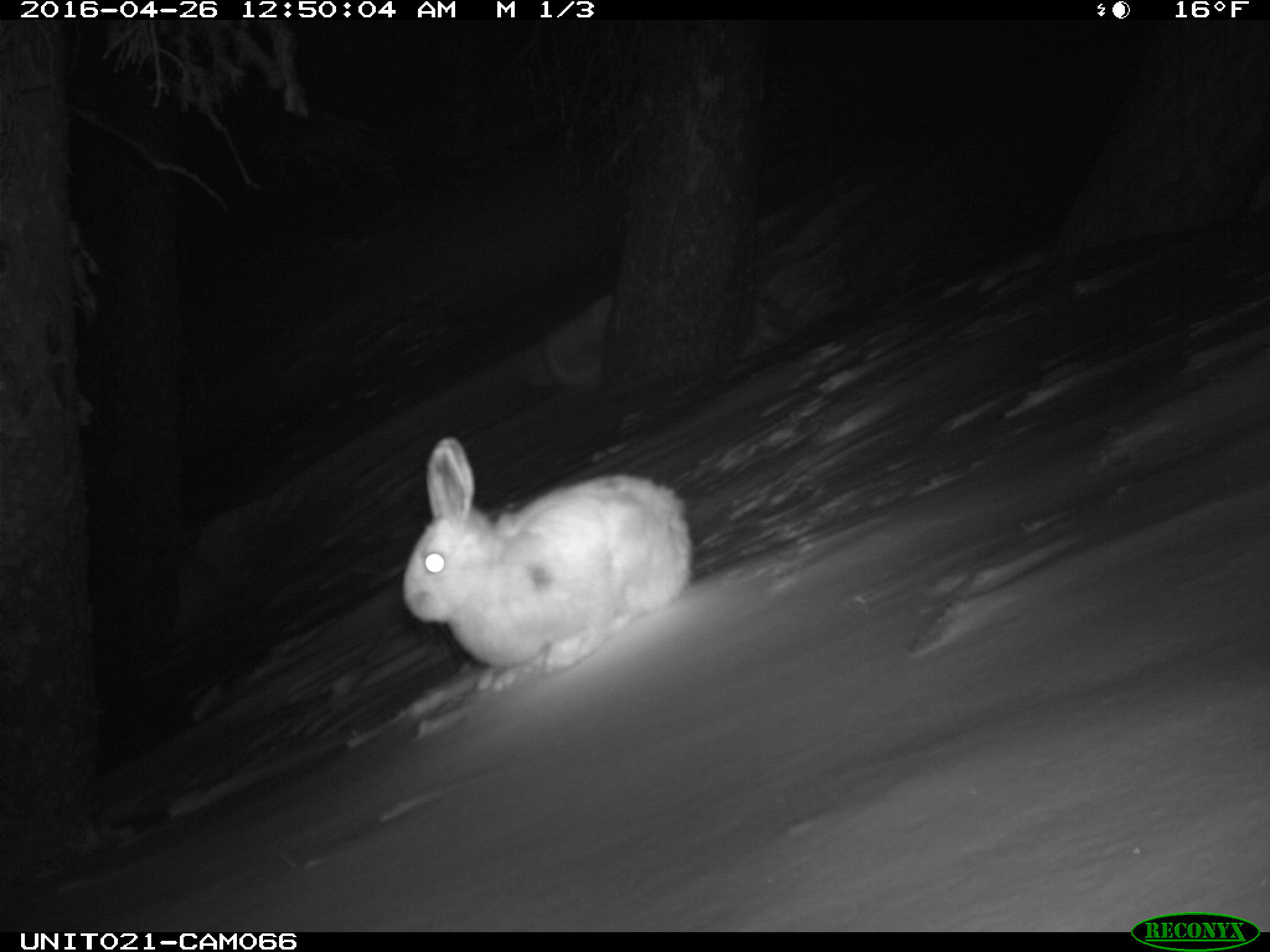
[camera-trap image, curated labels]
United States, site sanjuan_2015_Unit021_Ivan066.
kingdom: Animalia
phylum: Chordata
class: Mammalia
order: Lagomorpha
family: Leporidae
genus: Lepus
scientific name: Lepus americanus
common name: snowshoe hare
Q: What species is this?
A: Lepus americanus (snowshoe hare).